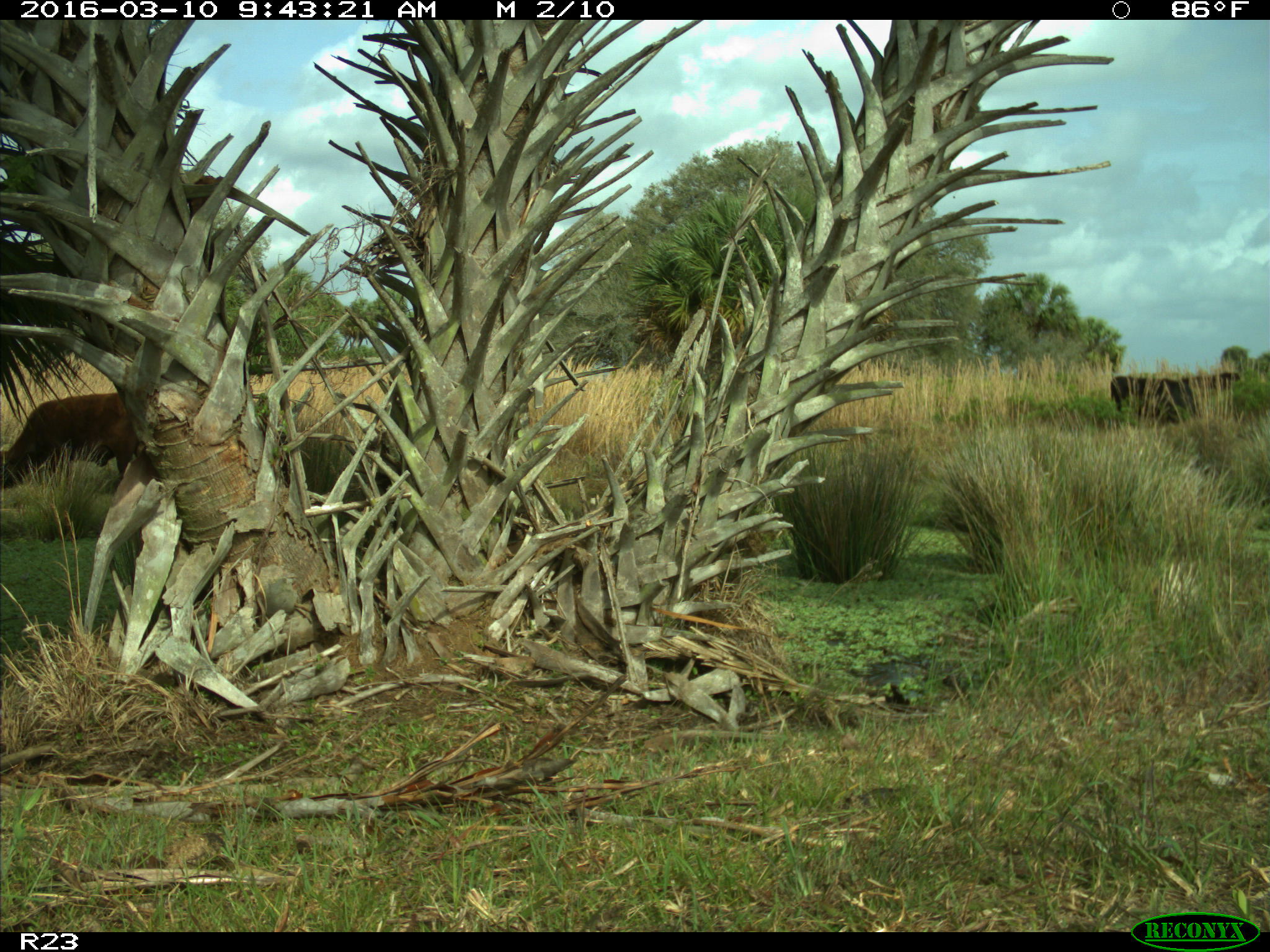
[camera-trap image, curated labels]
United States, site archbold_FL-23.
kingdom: Animalia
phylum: Chordata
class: Mammalia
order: Artiodactyla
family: Bovidae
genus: Bos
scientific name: Bos taurus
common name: domestic cow